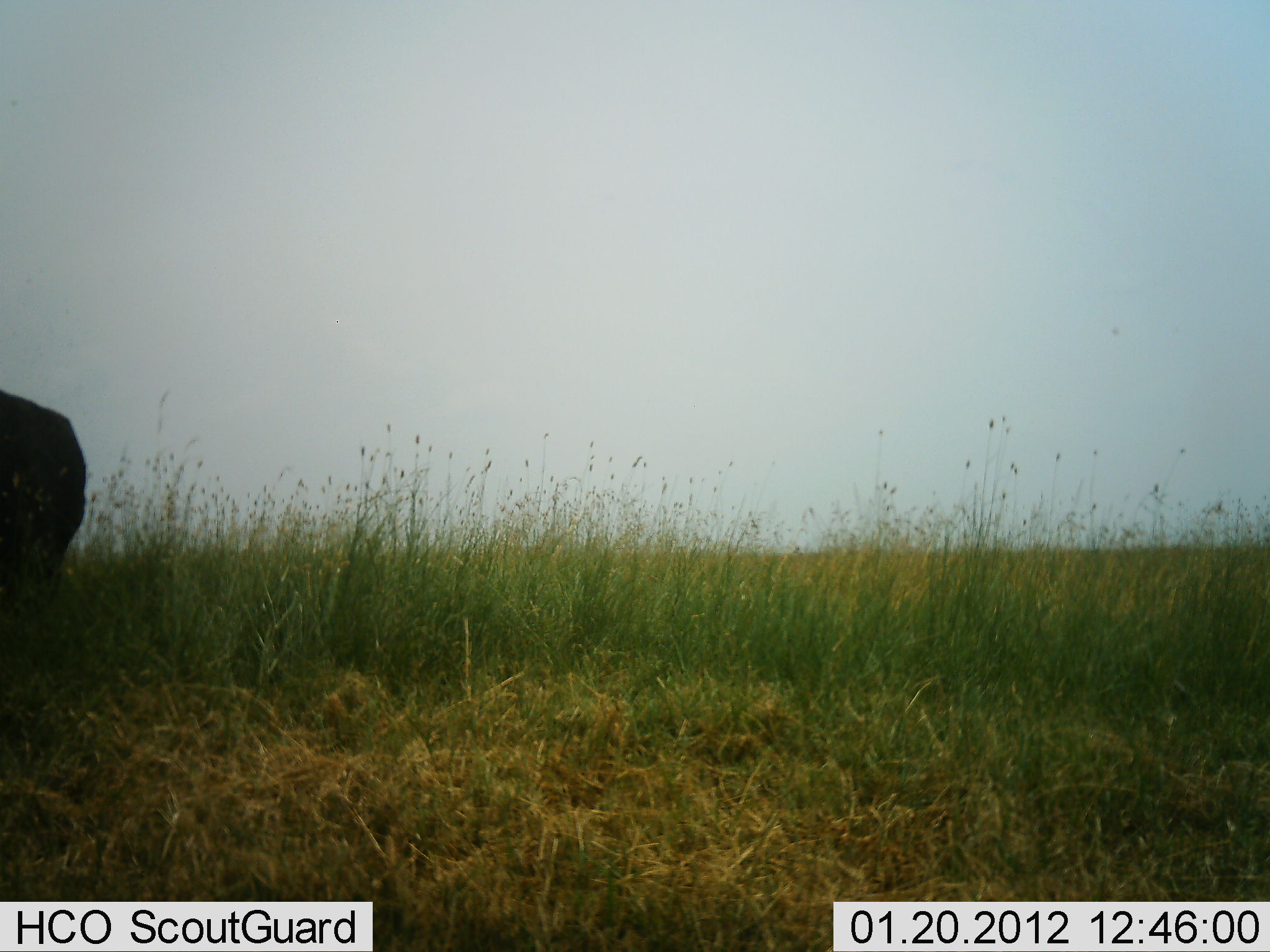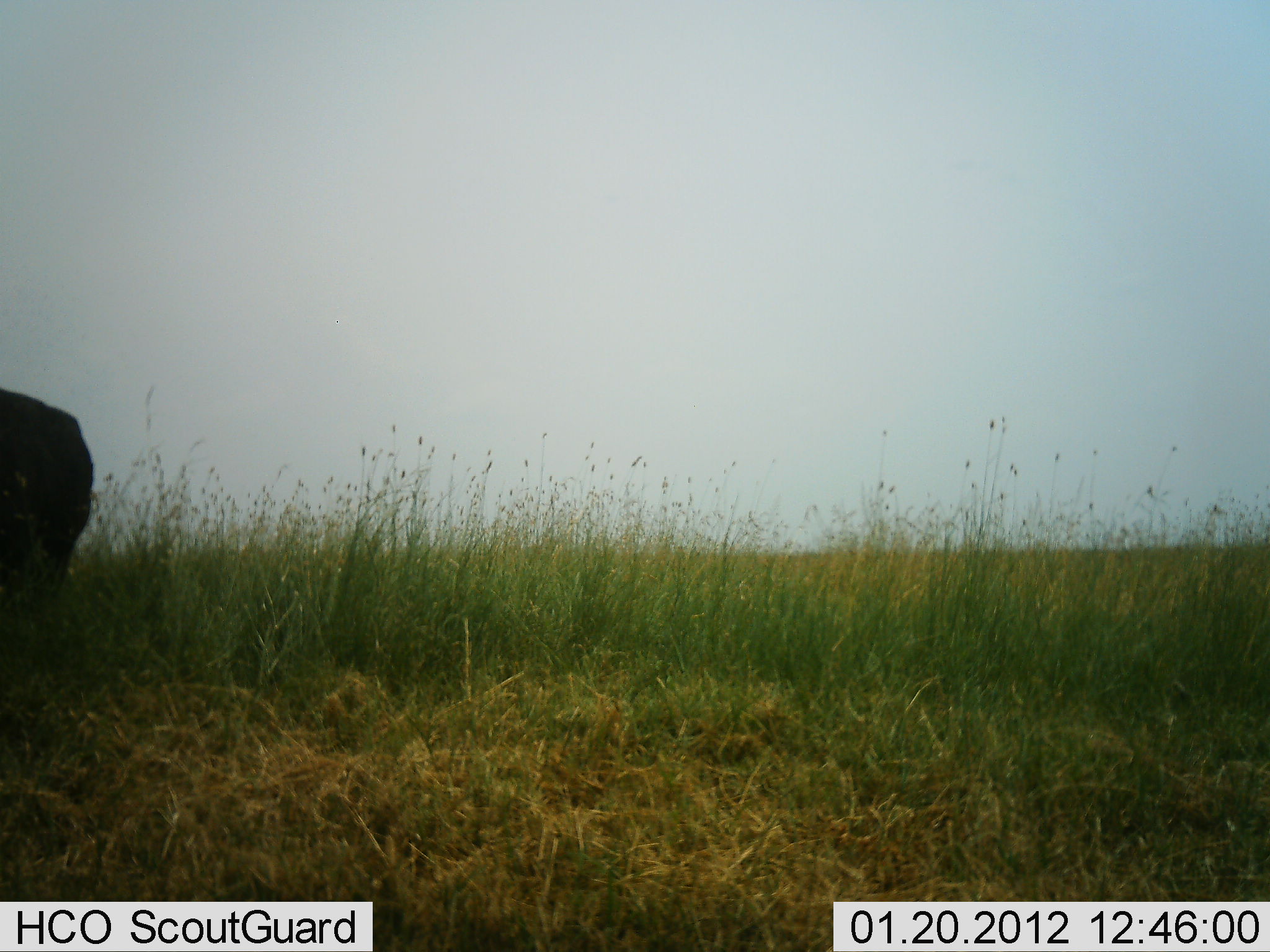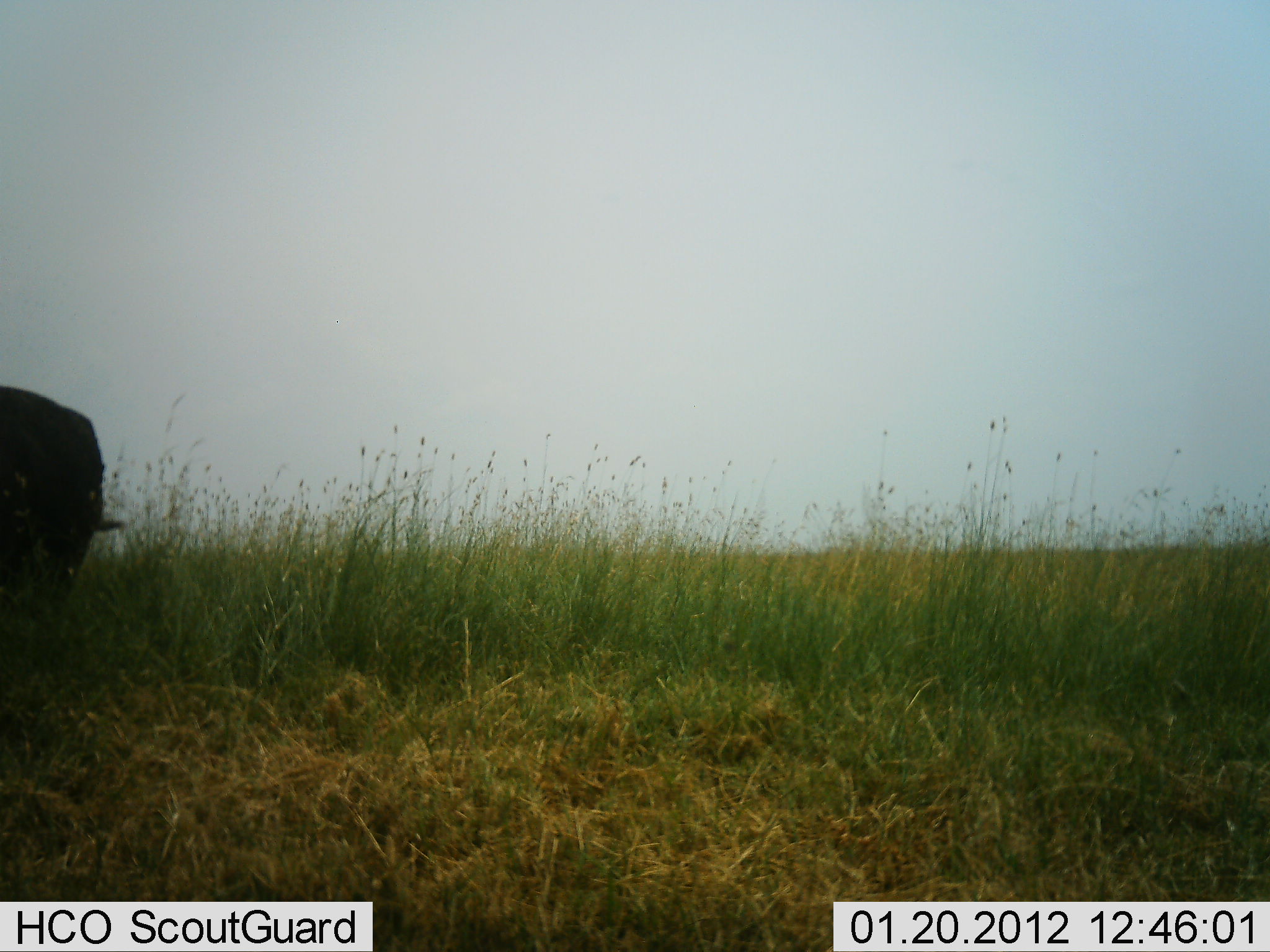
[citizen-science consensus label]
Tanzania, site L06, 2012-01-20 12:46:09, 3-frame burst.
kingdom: Animalia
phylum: Chordata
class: Mammalia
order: Artiodactyla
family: Bovidae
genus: Syncerus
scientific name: Syncerus caffer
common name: cape buffalo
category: buffalo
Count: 1.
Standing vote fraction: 71%.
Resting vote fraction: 0%.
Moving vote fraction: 14%.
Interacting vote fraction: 0%.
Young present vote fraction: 0%.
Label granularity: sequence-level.